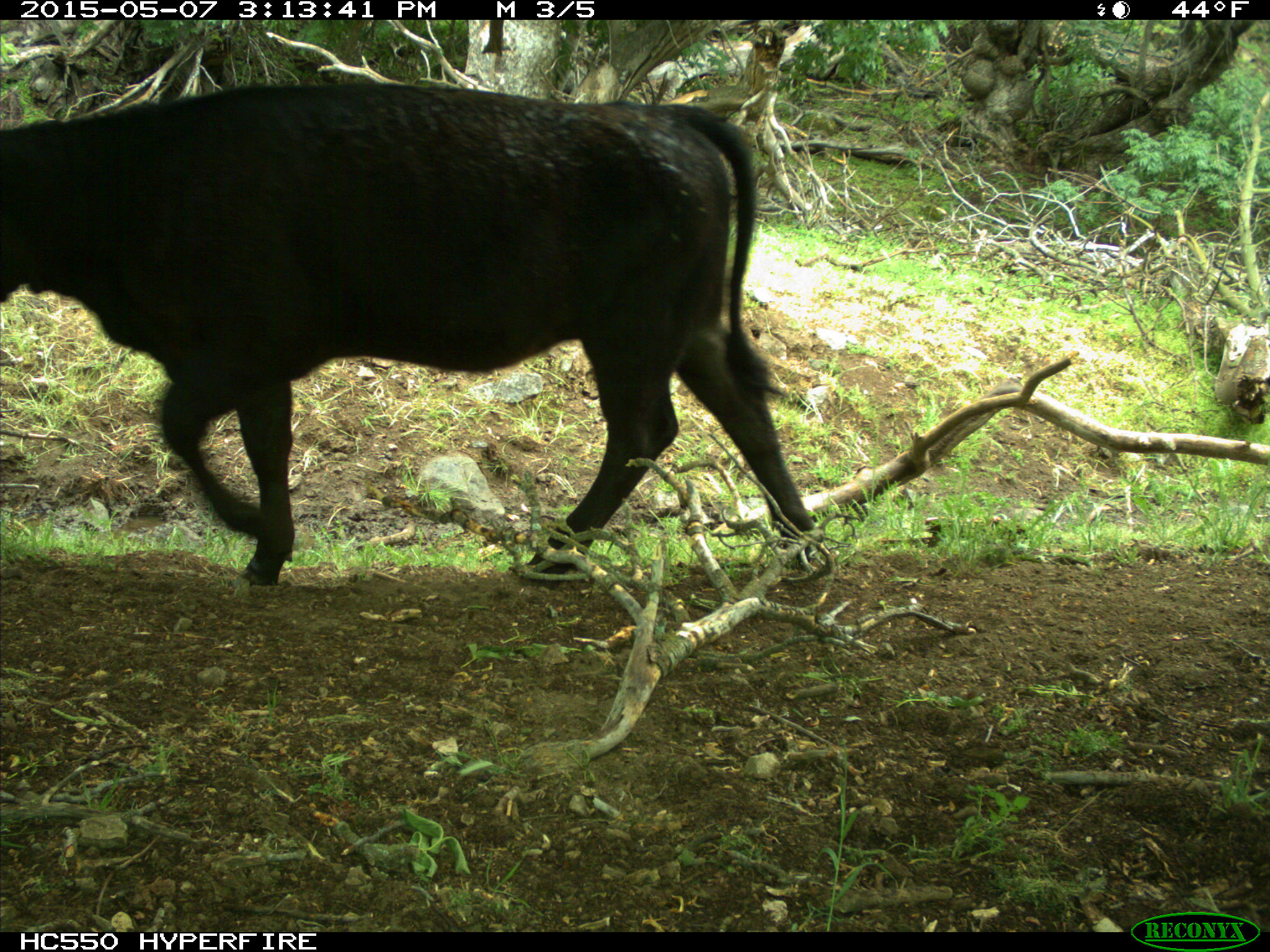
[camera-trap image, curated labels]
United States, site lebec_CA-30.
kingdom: Animalia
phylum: Chordata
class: Mammalia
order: Artiodactyla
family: Bovidae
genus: Bos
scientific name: Bos taurus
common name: domestic cow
Bos taurus (domestic cow).